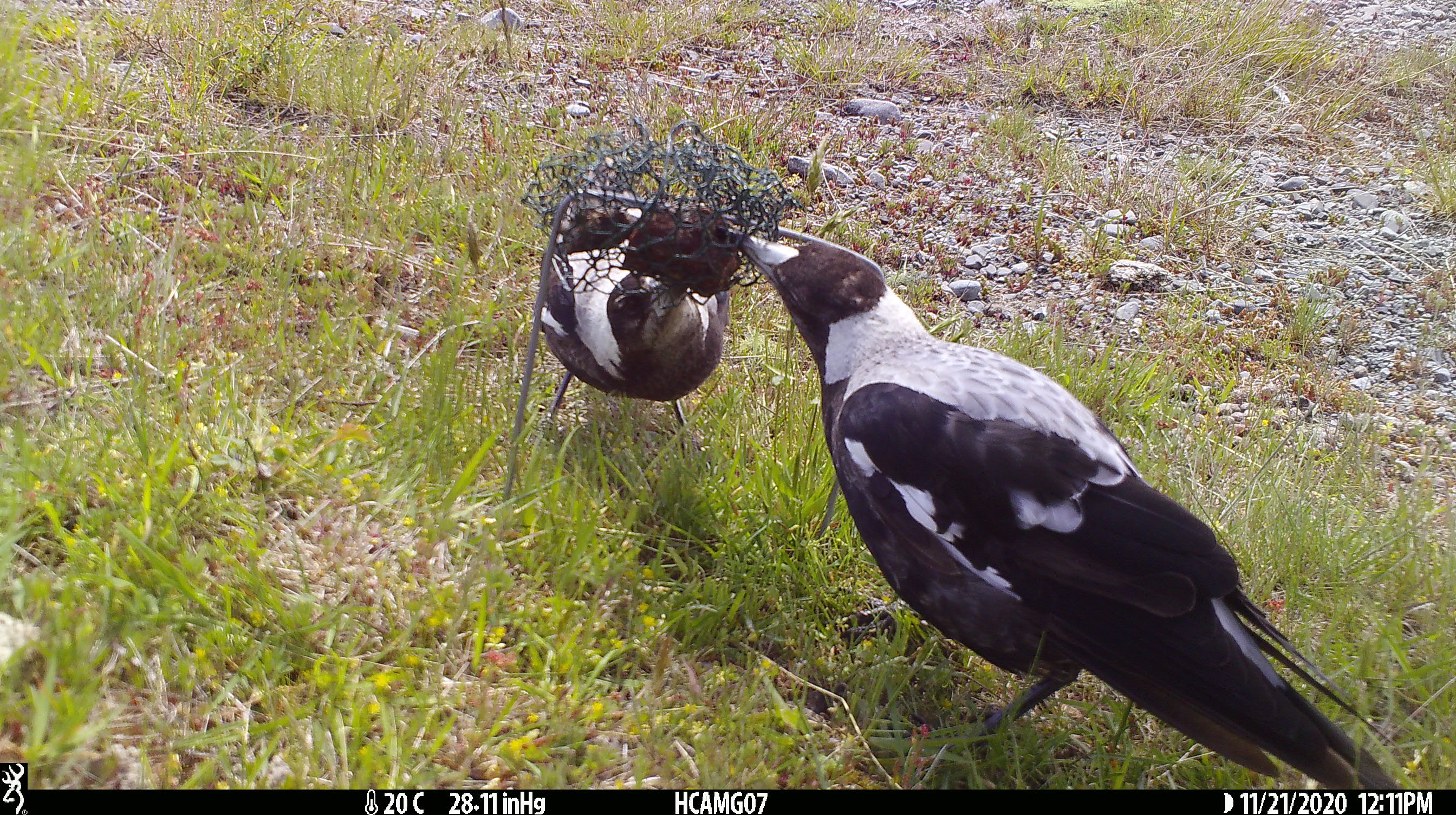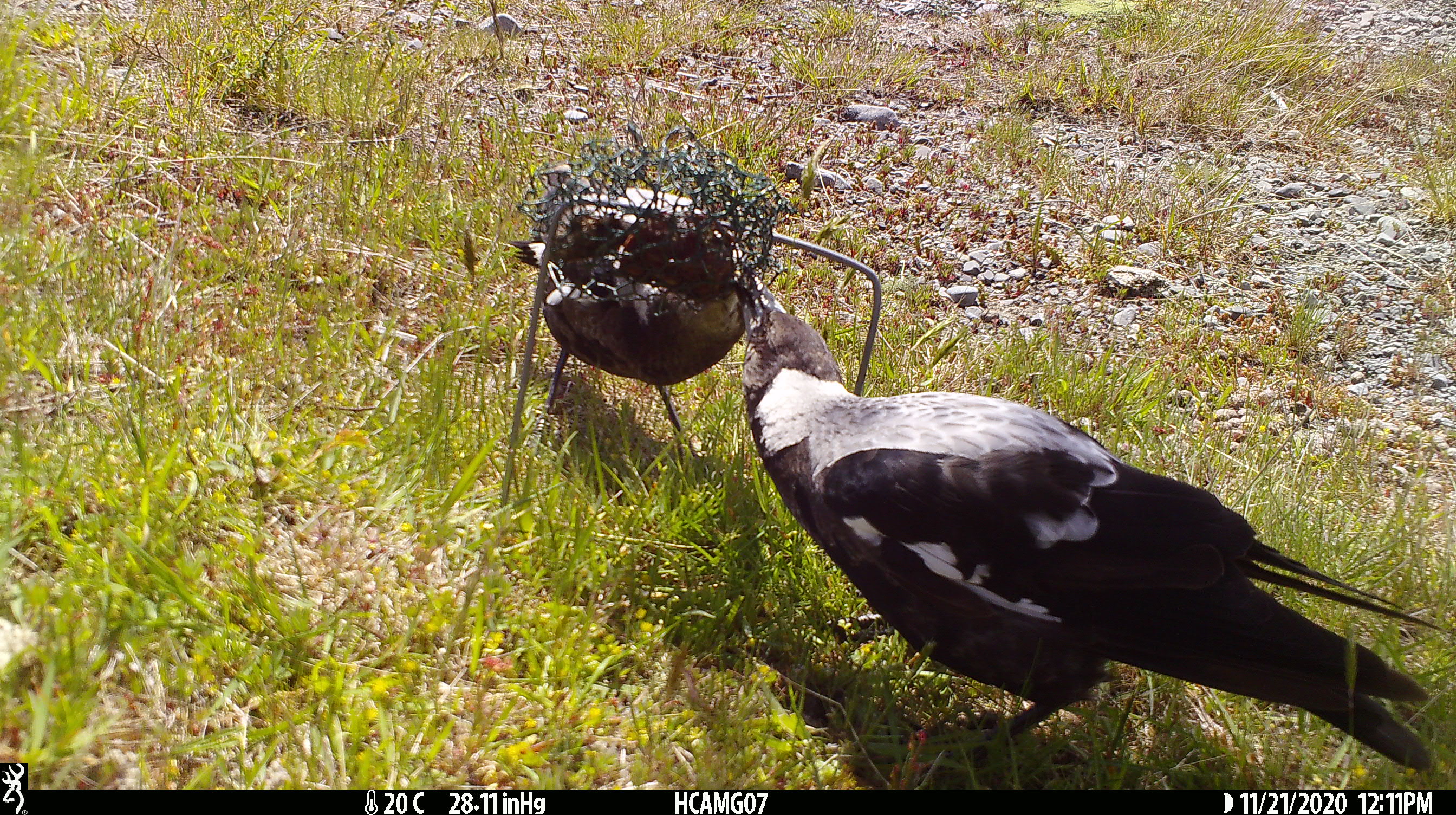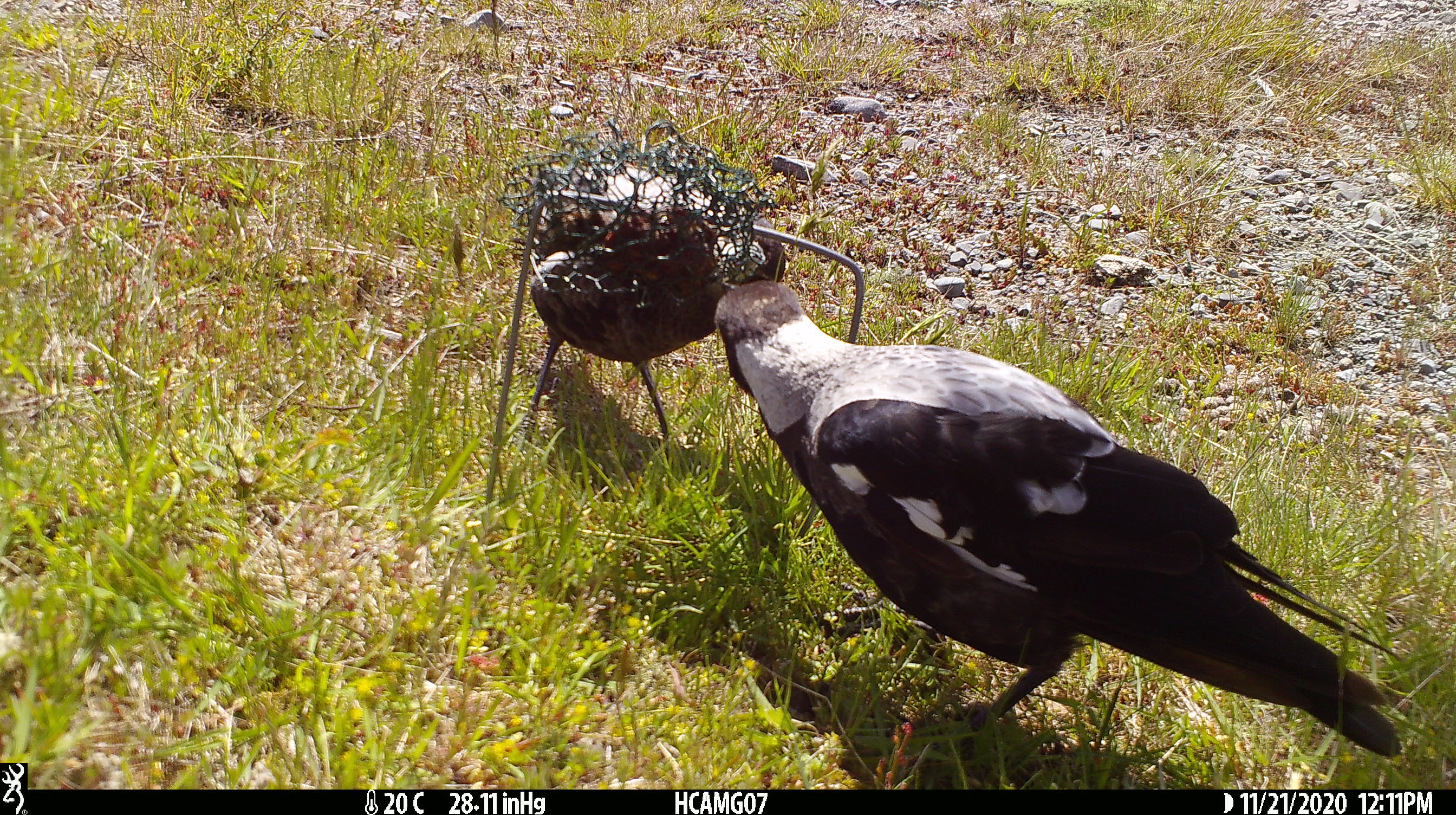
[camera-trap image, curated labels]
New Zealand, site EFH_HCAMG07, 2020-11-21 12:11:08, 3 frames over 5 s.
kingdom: Animalia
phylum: Chordata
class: Aves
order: Passeriformes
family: Artamidae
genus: Gymnorhina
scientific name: Gymnorhina tibicen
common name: australian magpie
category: magpie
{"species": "magpie (australian magpie) (Gymnorhina tibicen)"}